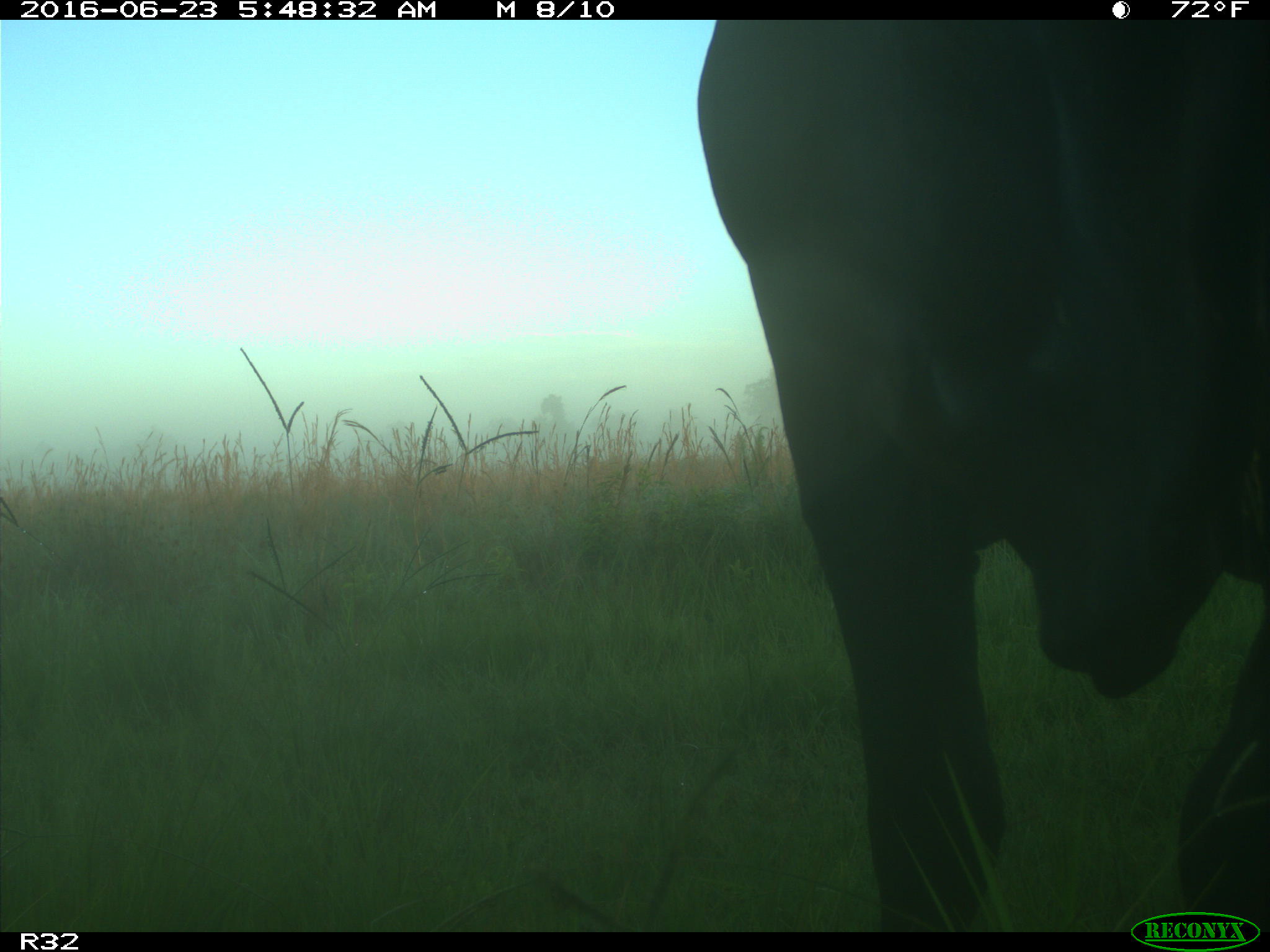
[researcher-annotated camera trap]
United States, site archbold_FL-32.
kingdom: Animalia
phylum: Chordata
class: Mammalia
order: Artiodactyla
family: Bovidae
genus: Bos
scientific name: Bos taurus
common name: domestic cow